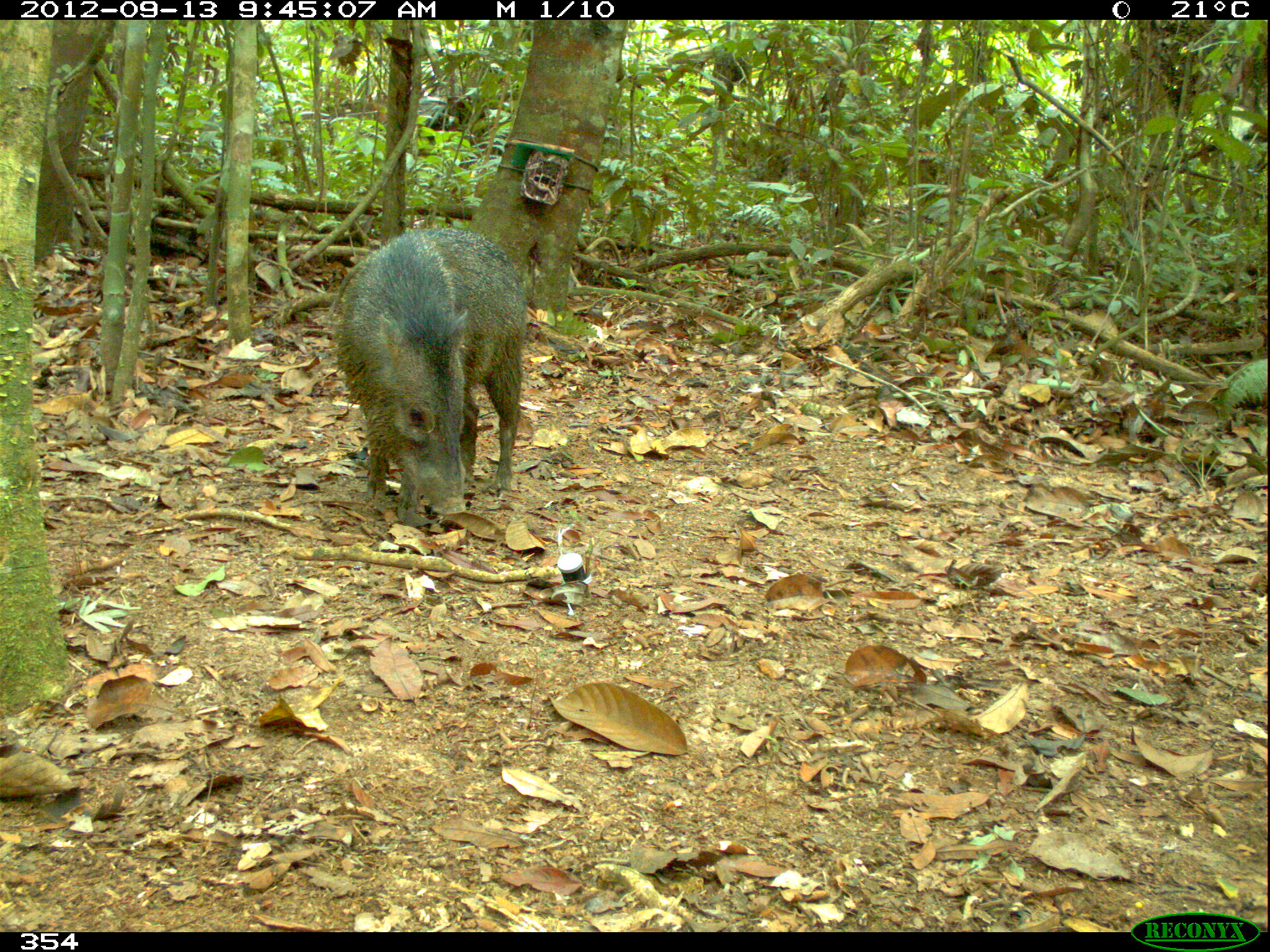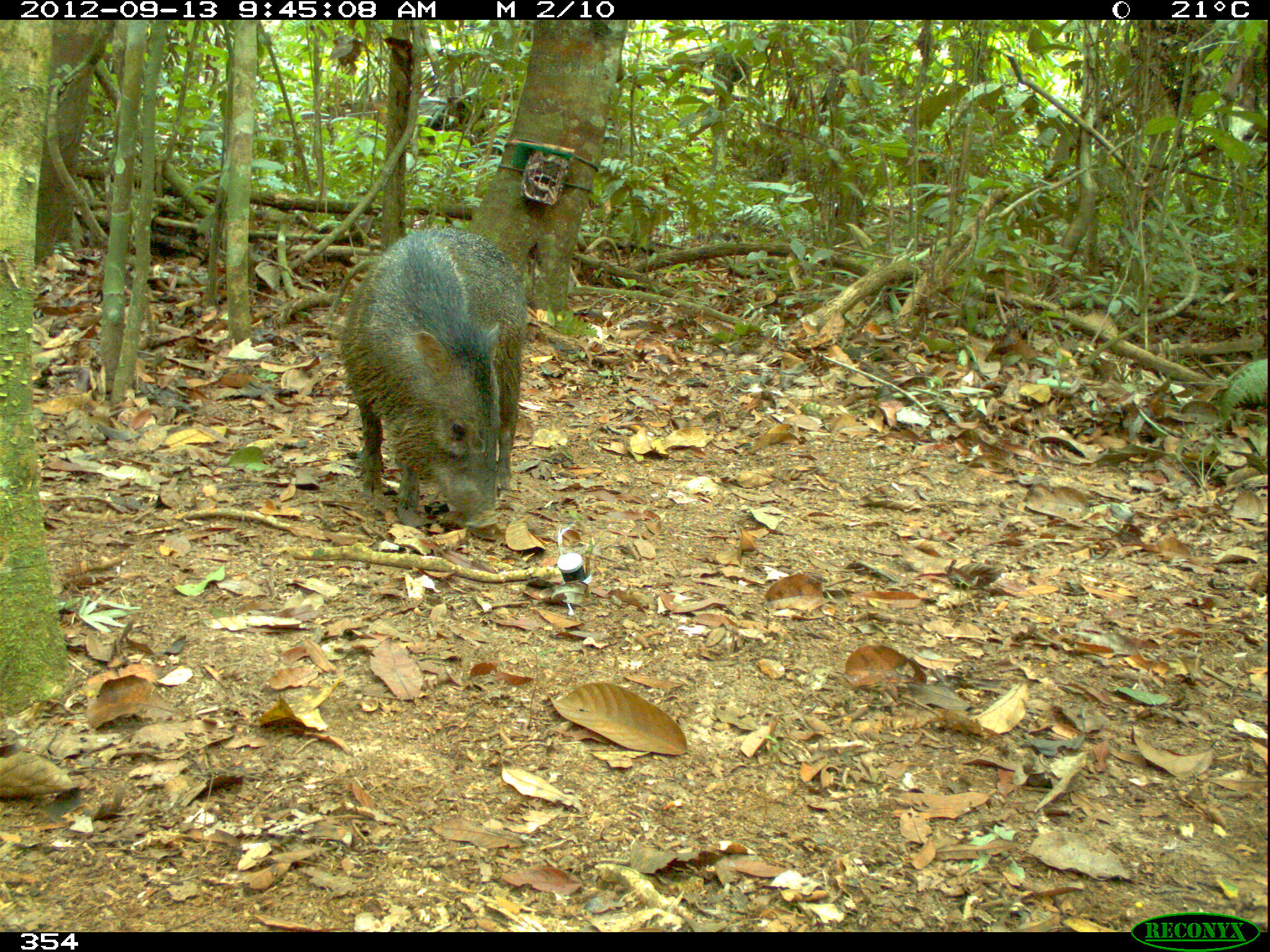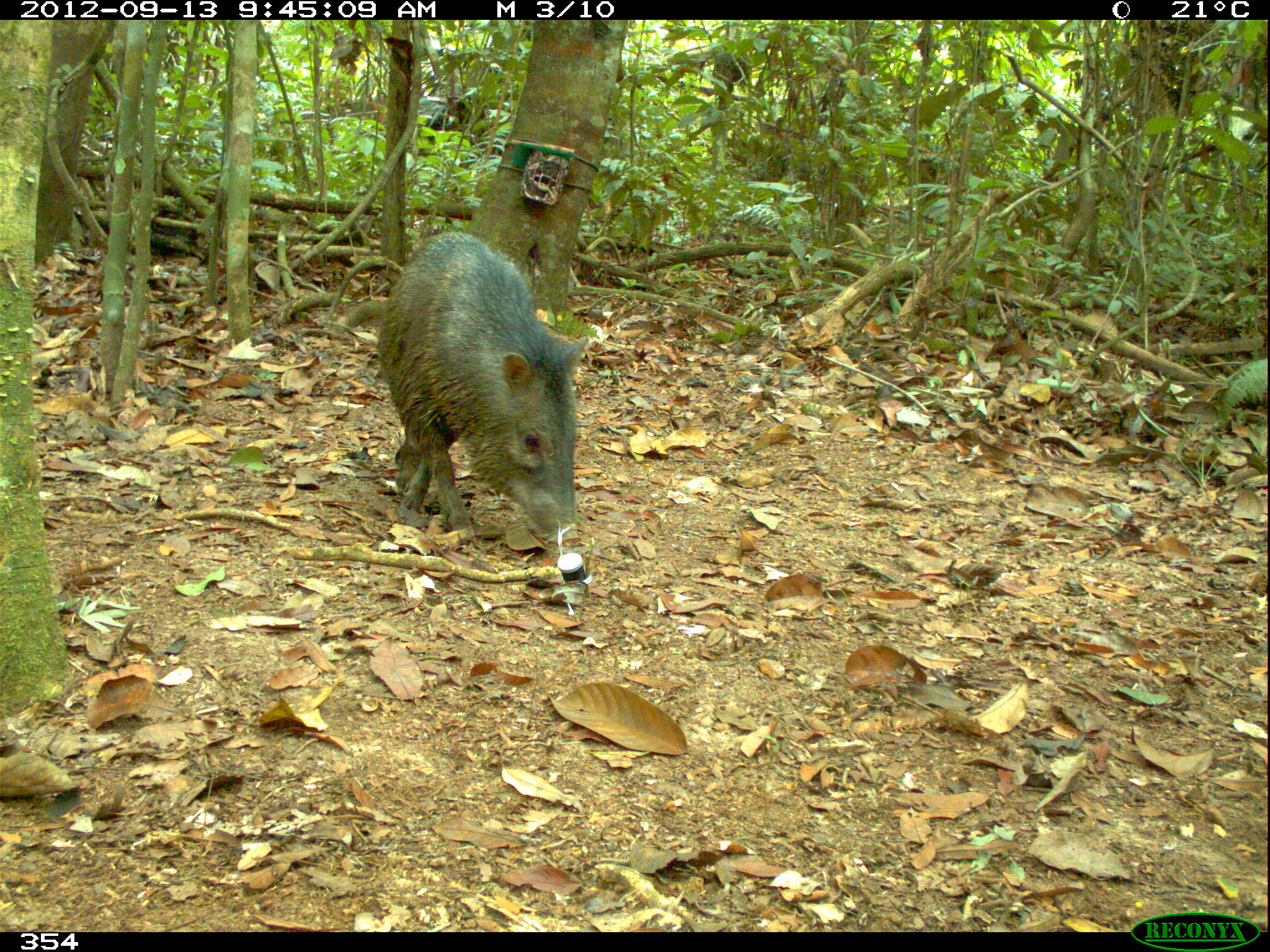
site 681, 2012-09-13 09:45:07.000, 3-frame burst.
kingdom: Animalia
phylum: Chordata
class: Mammalia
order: Artiodactyla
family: Tayassuidae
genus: Pecari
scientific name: Pecari tajacu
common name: collared peccary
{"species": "Pecari tajacu (collared peccary)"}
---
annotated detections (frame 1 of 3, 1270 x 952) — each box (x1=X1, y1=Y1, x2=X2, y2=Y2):
pecari tajacu: (x1=329, y1=219, x2=526, y2=519)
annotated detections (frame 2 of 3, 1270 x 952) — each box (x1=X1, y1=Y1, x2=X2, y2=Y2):
pecari tajacu: (x1=333, y1=222, x2=528, y2=531)